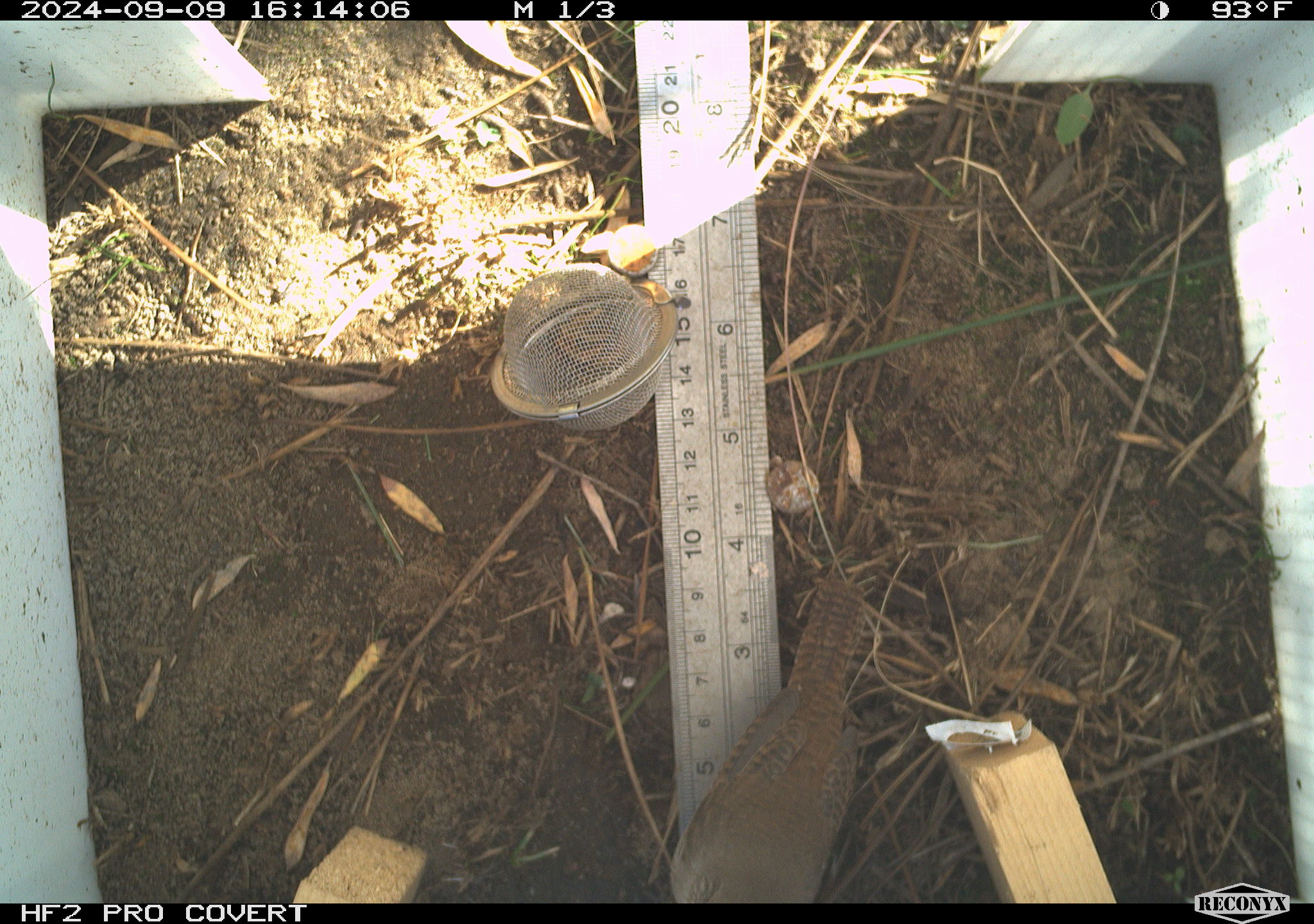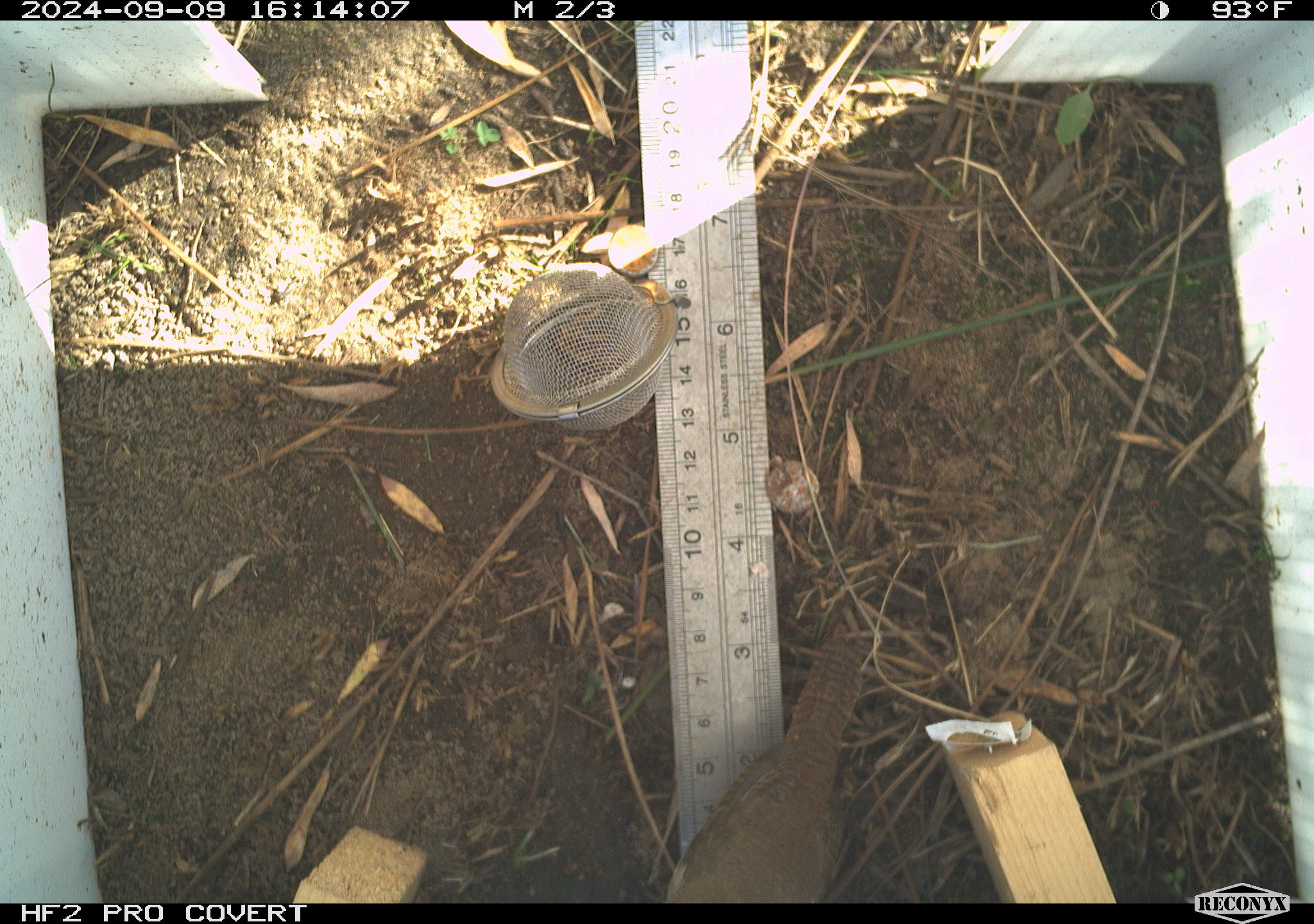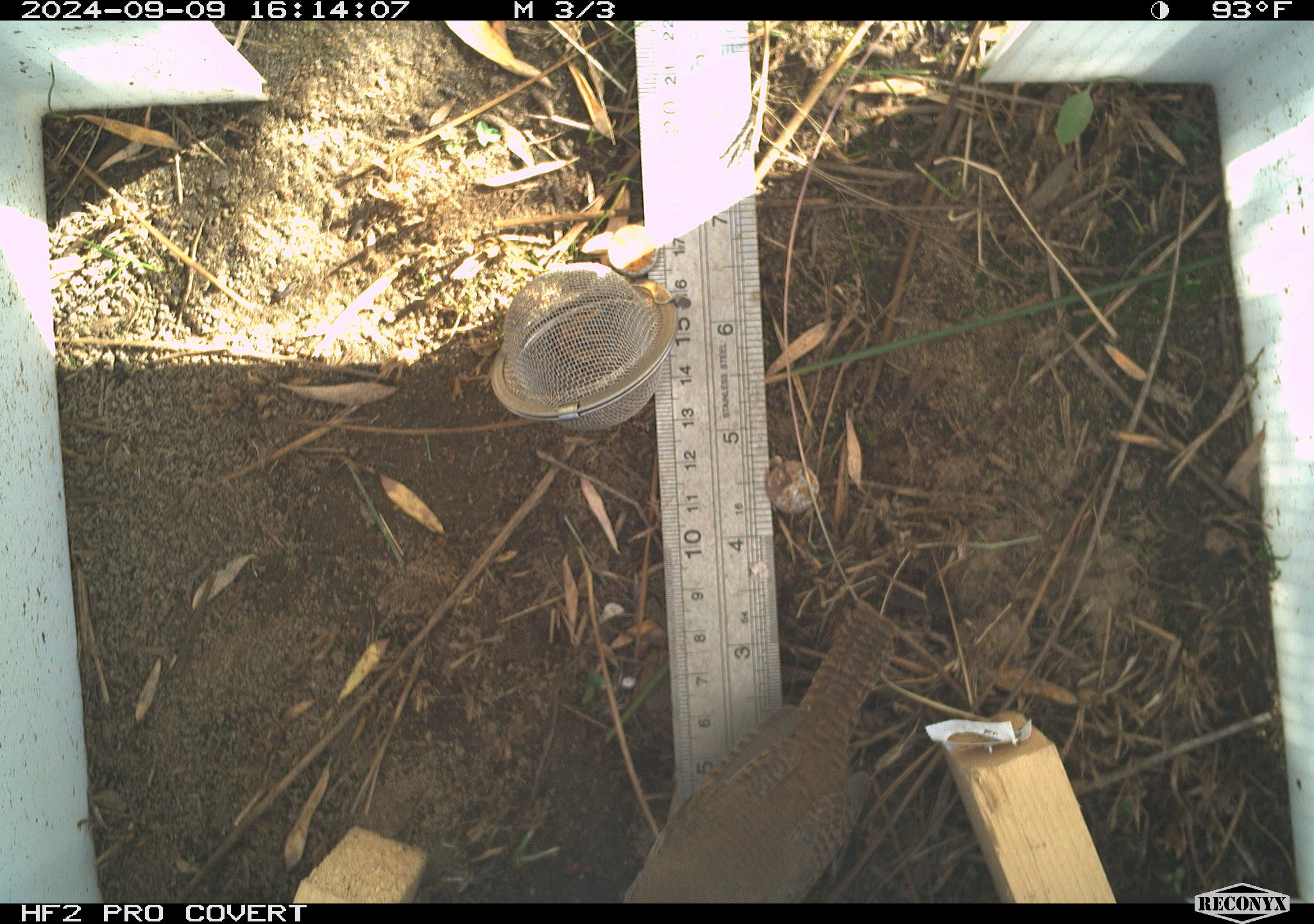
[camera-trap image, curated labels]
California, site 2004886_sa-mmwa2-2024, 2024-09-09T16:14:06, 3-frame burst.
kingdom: Animalia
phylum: Chordata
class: Aves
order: Passeriformes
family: Troglodytidae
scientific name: Troglodytidae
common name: wren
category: troglodytidae family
Troglodytidae family (wren) (Troglodytidae).